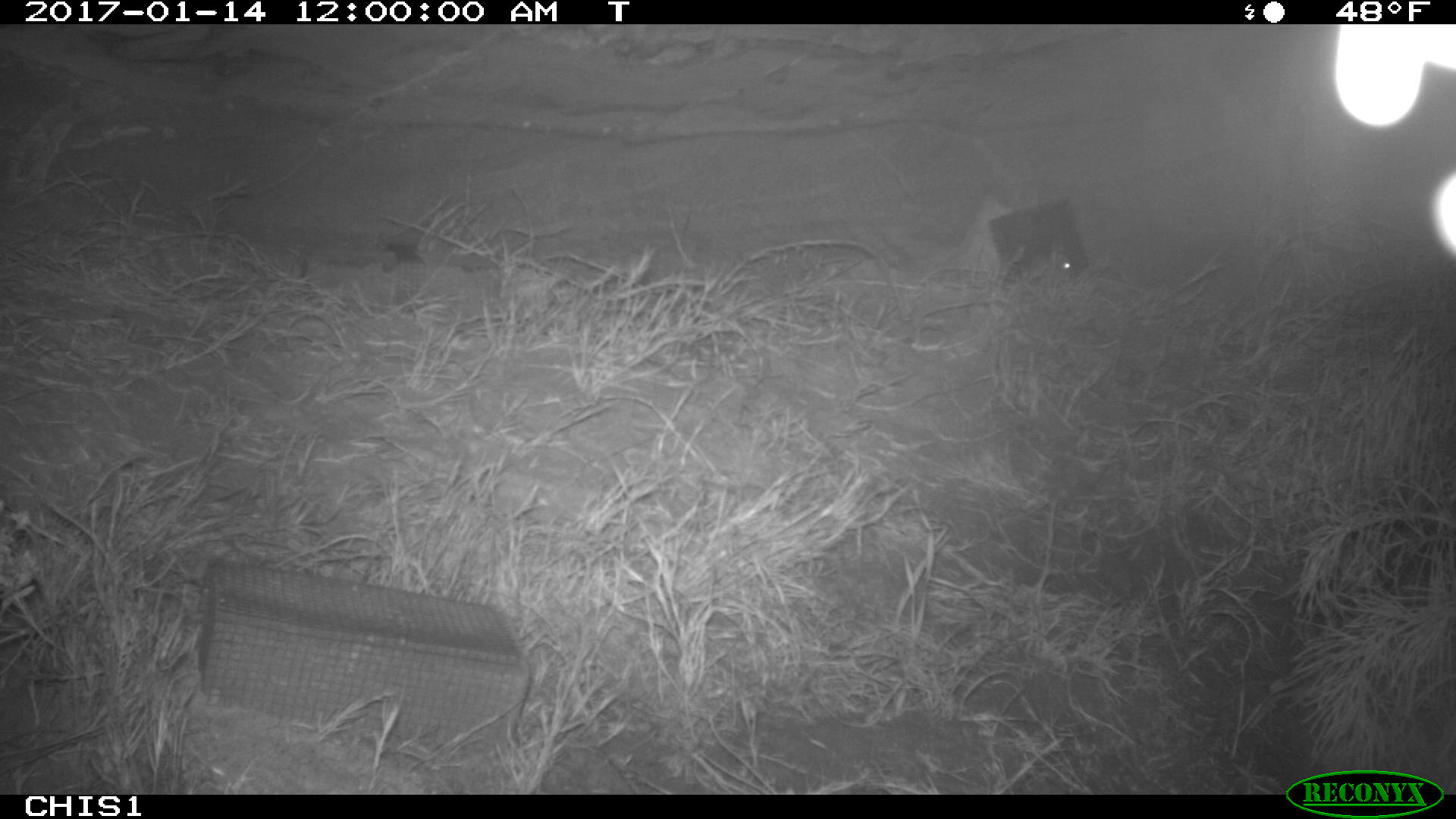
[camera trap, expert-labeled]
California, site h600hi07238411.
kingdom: Animalia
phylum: Chordata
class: Mammalia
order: Rodentia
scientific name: Rodentia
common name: rodent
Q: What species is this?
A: Rodent (Rodentia).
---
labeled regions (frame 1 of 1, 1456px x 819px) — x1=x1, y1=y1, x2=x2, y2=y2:
rodent: x1=1013, y1=250, x2=1073, y2=280